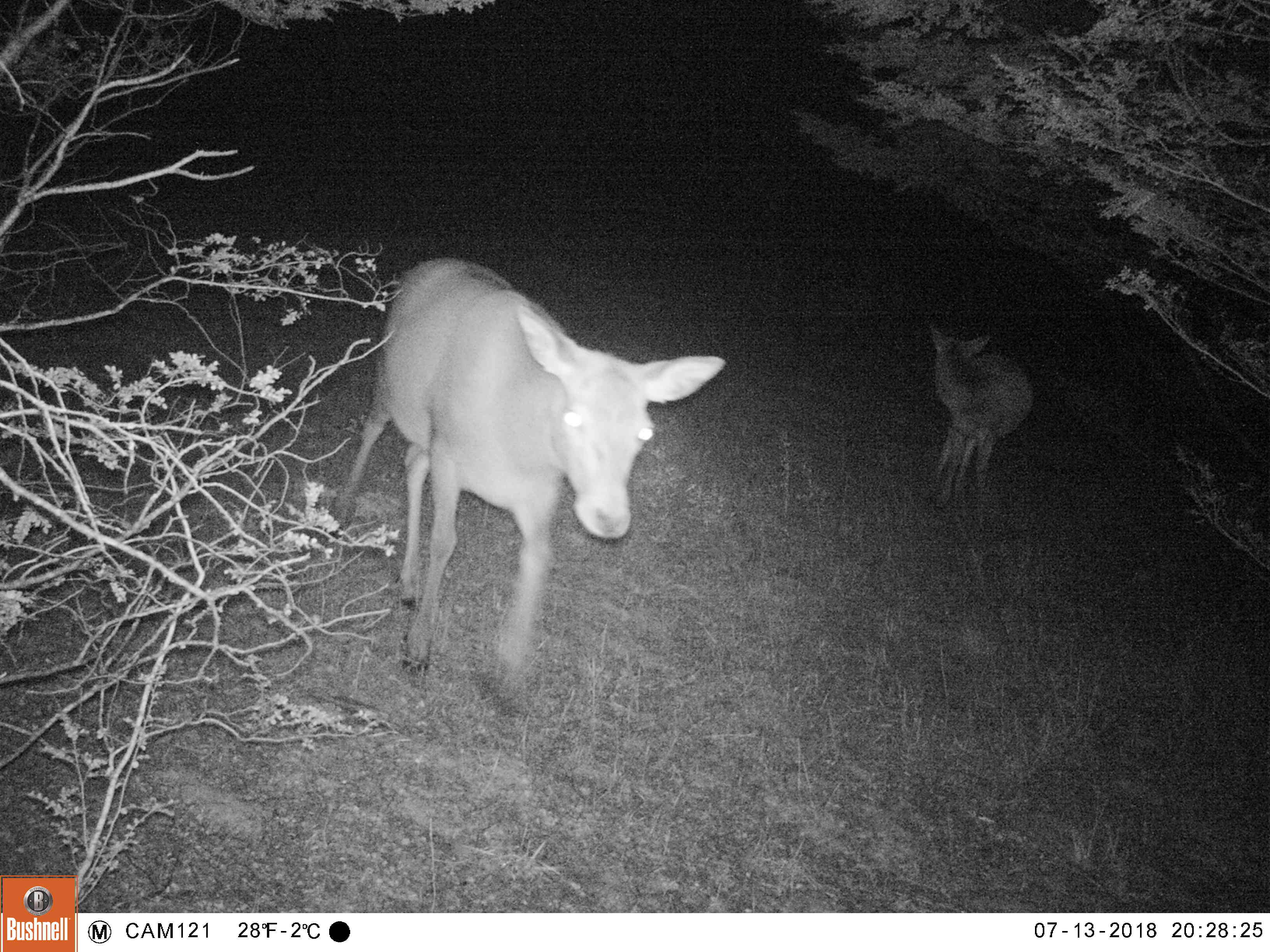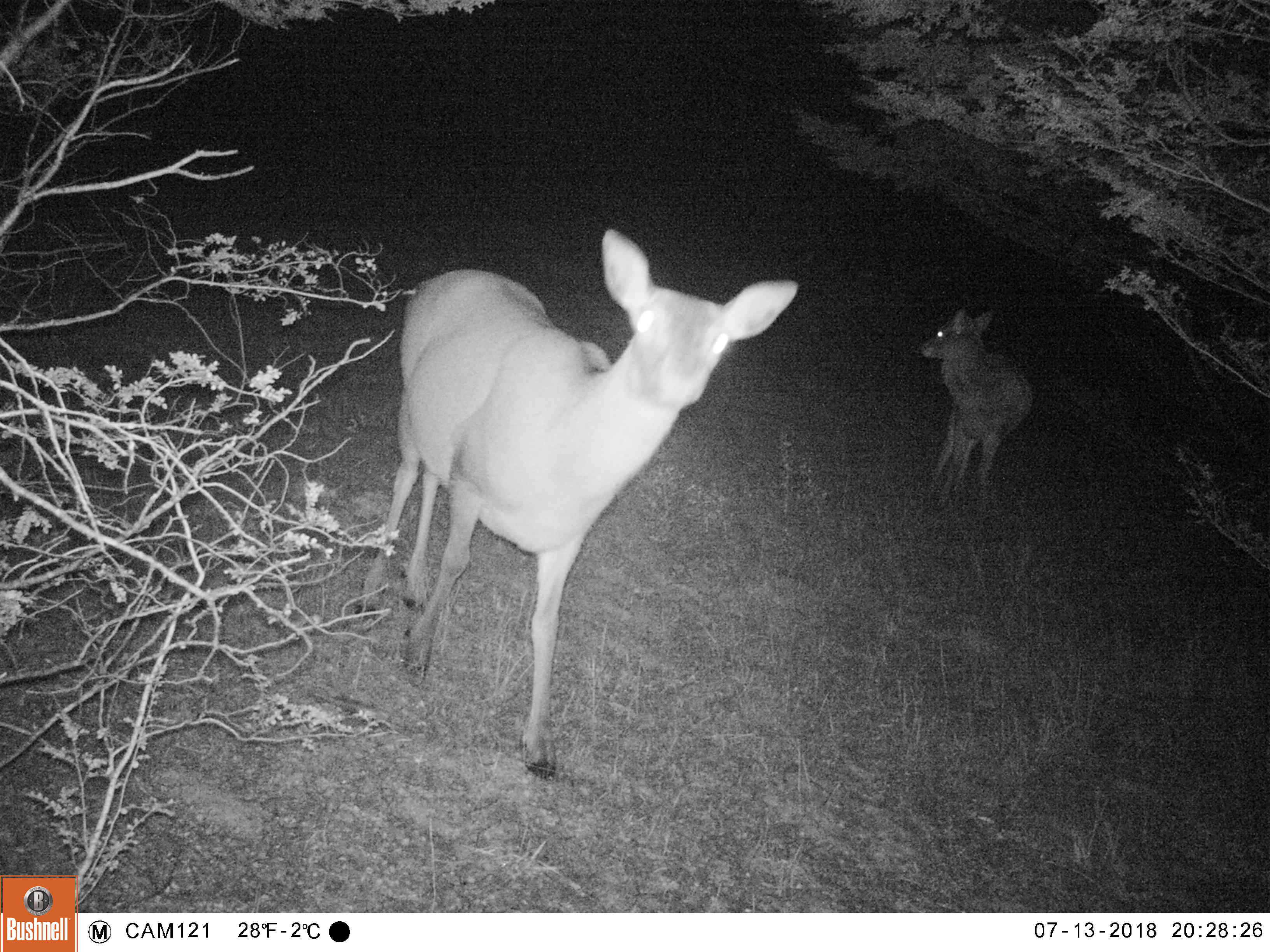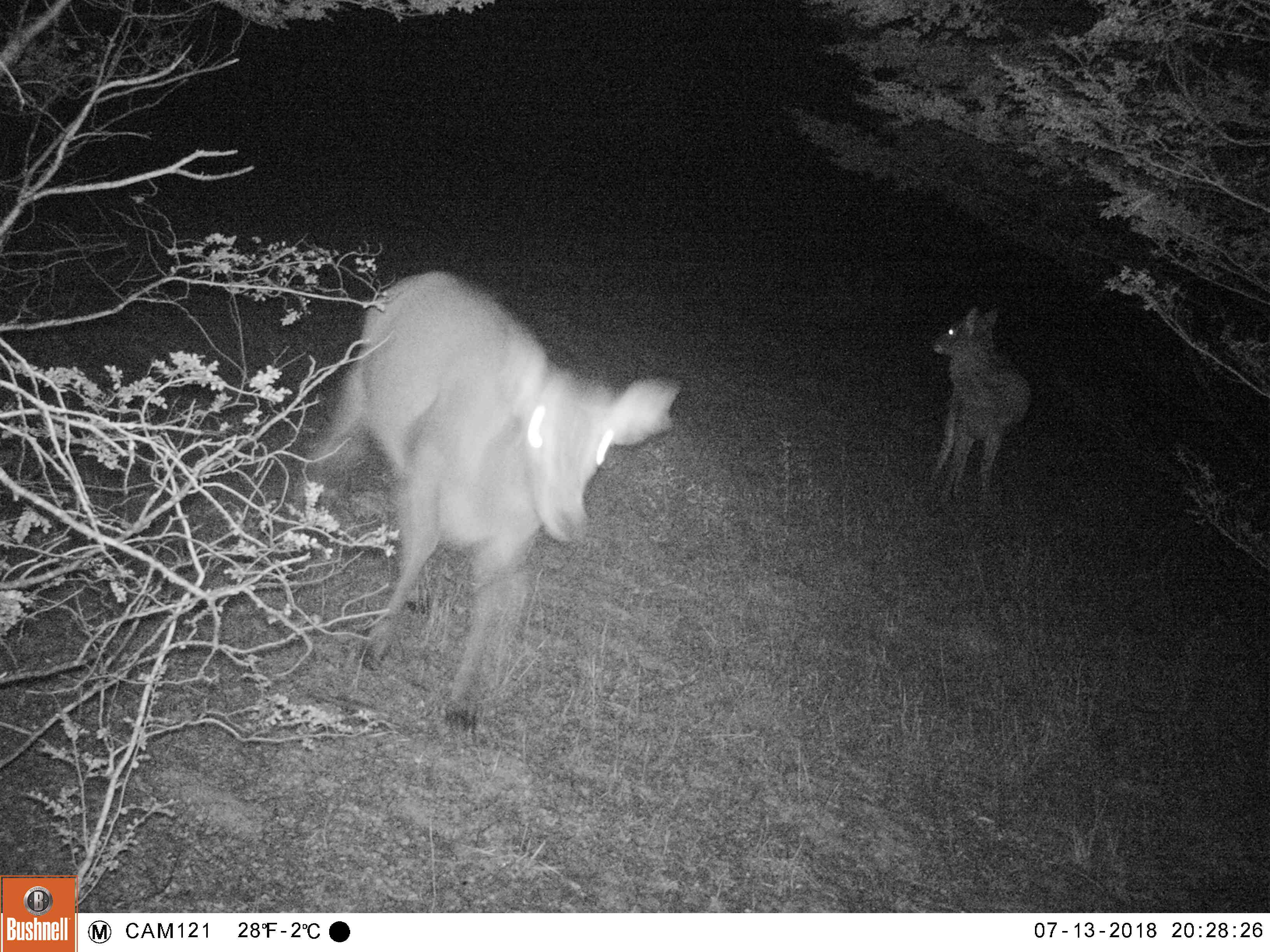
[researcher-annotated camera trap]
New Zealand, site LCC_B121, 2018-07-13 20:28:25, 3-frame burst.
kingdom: Animalia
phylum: Chordata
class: Mammalia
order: Artiodactyla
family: Cervidae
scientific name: Cervidae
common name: deer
Deer (Cervidae).